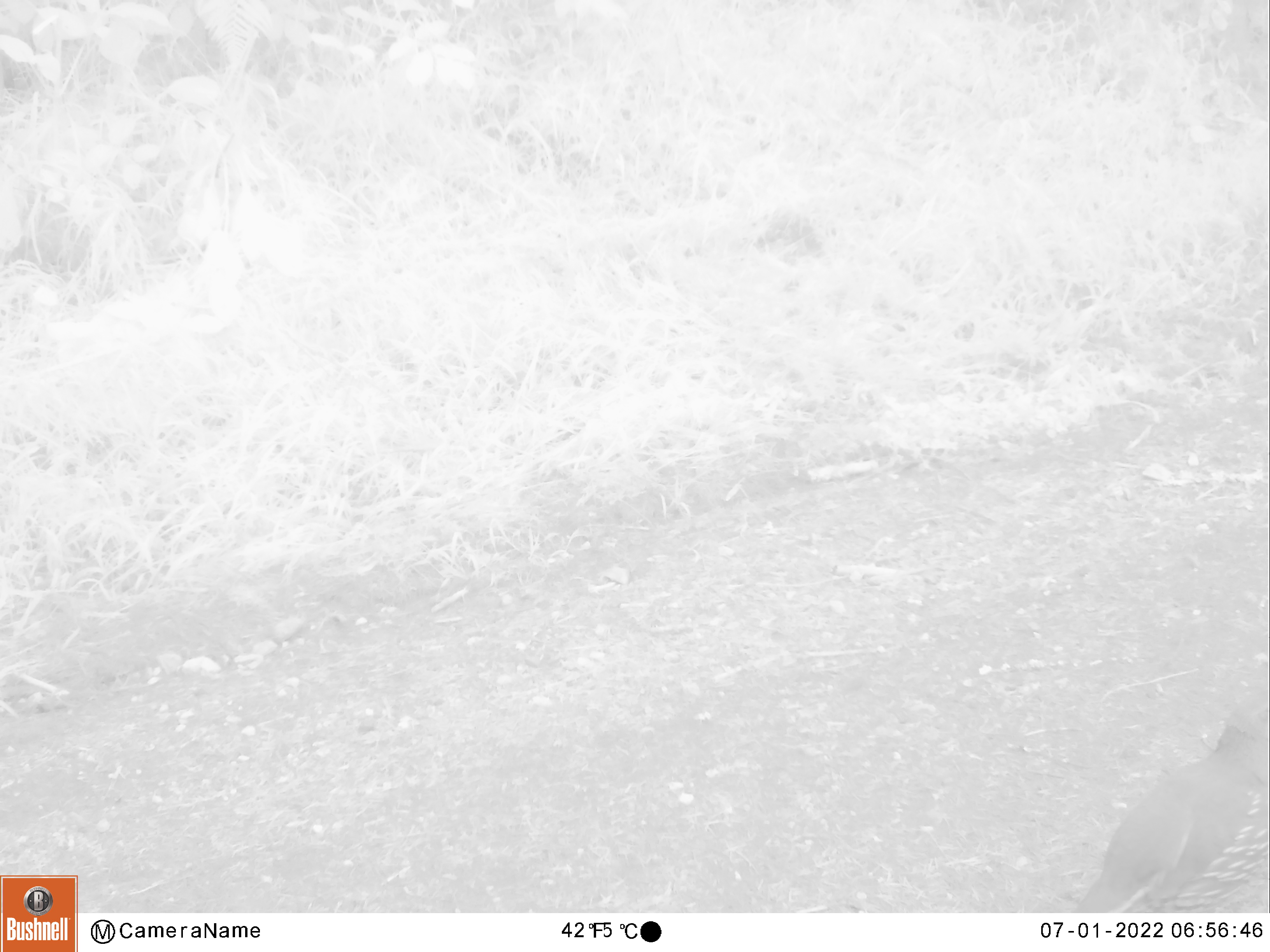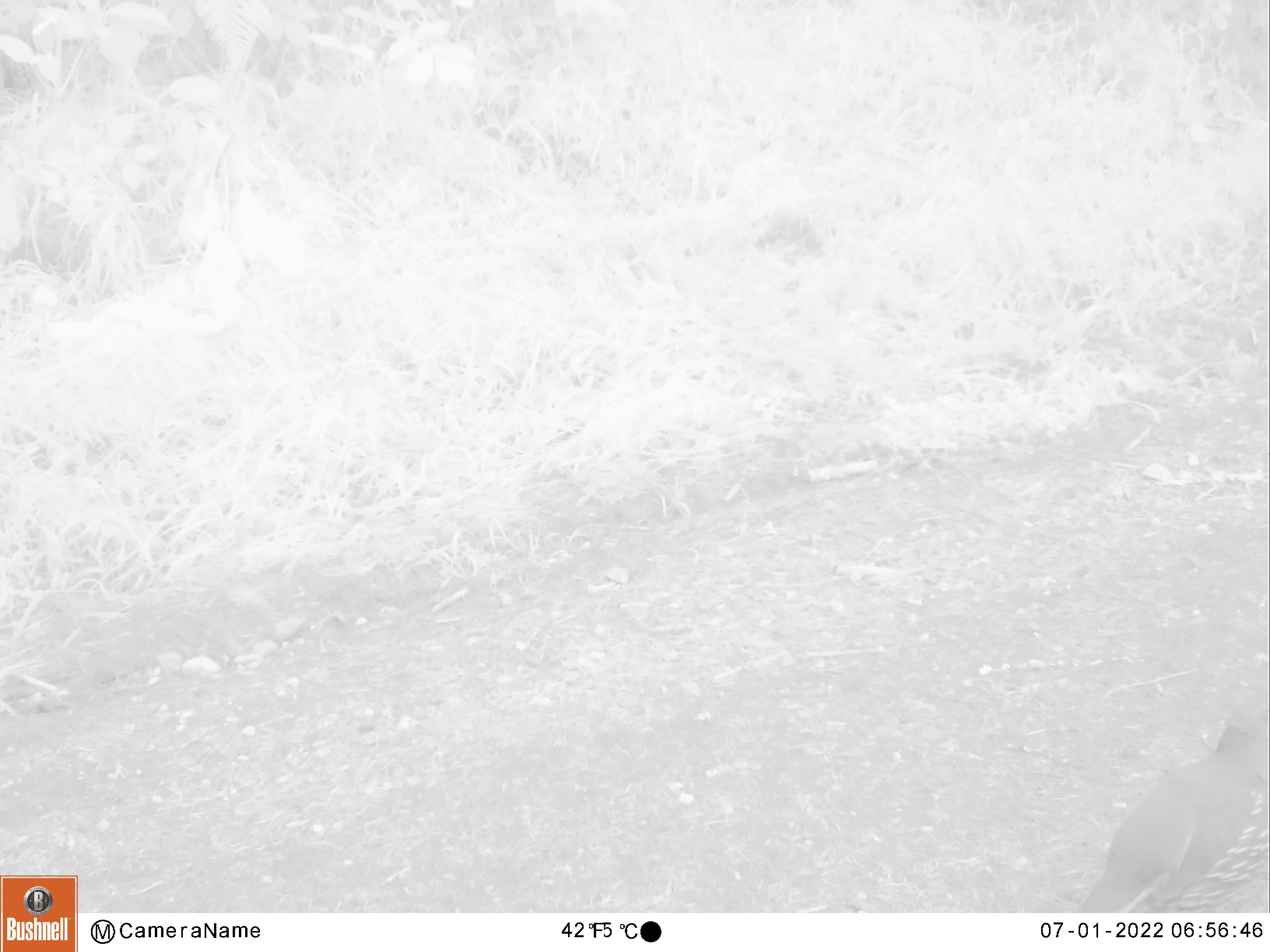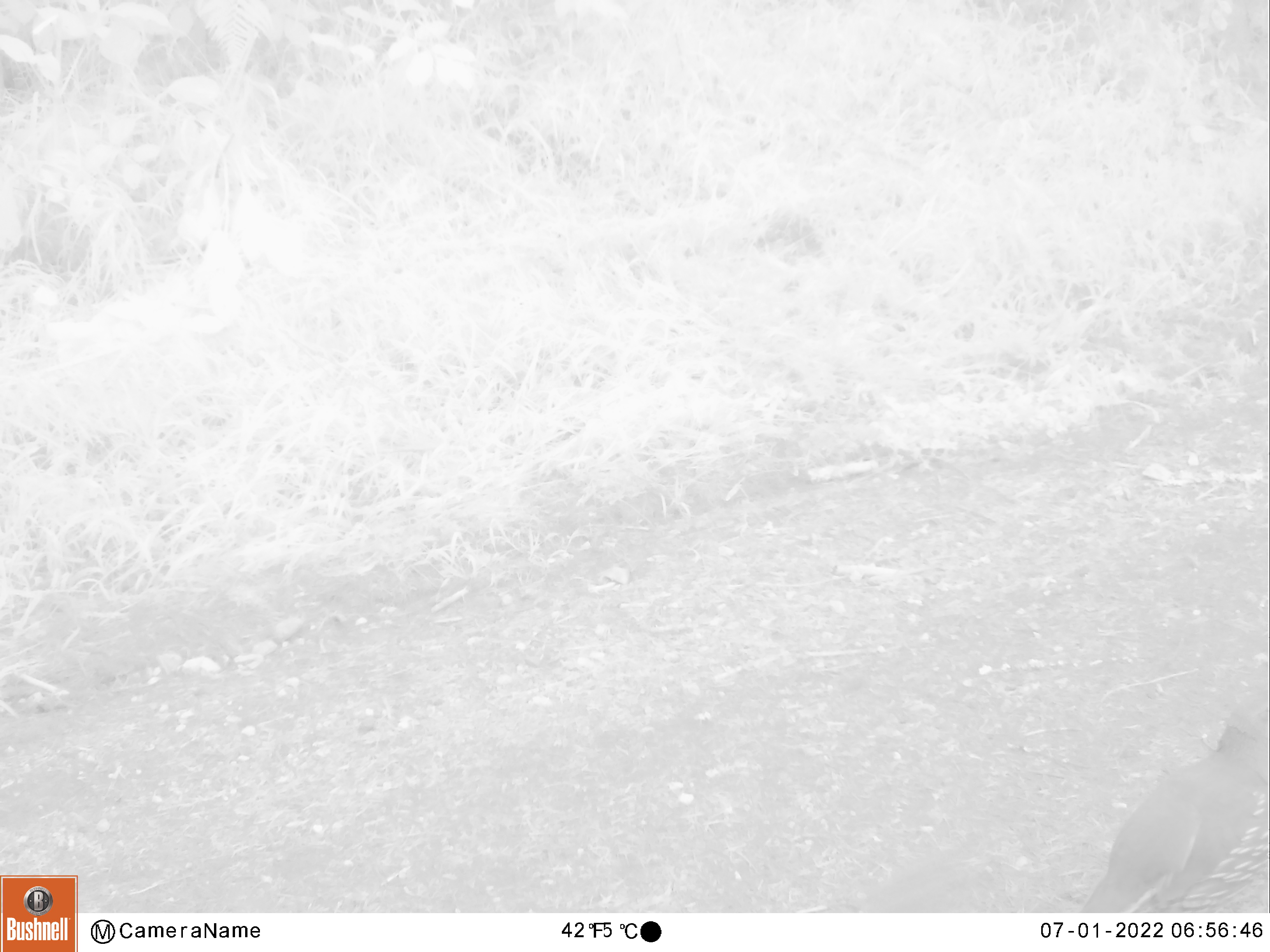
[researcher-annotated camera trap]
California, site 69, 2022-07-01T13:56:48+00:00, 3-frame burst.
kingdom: Animalia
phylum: Chordata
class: Aves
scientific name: Aves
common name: bird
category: unknown bird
Unknown bird (bird) (Aves).